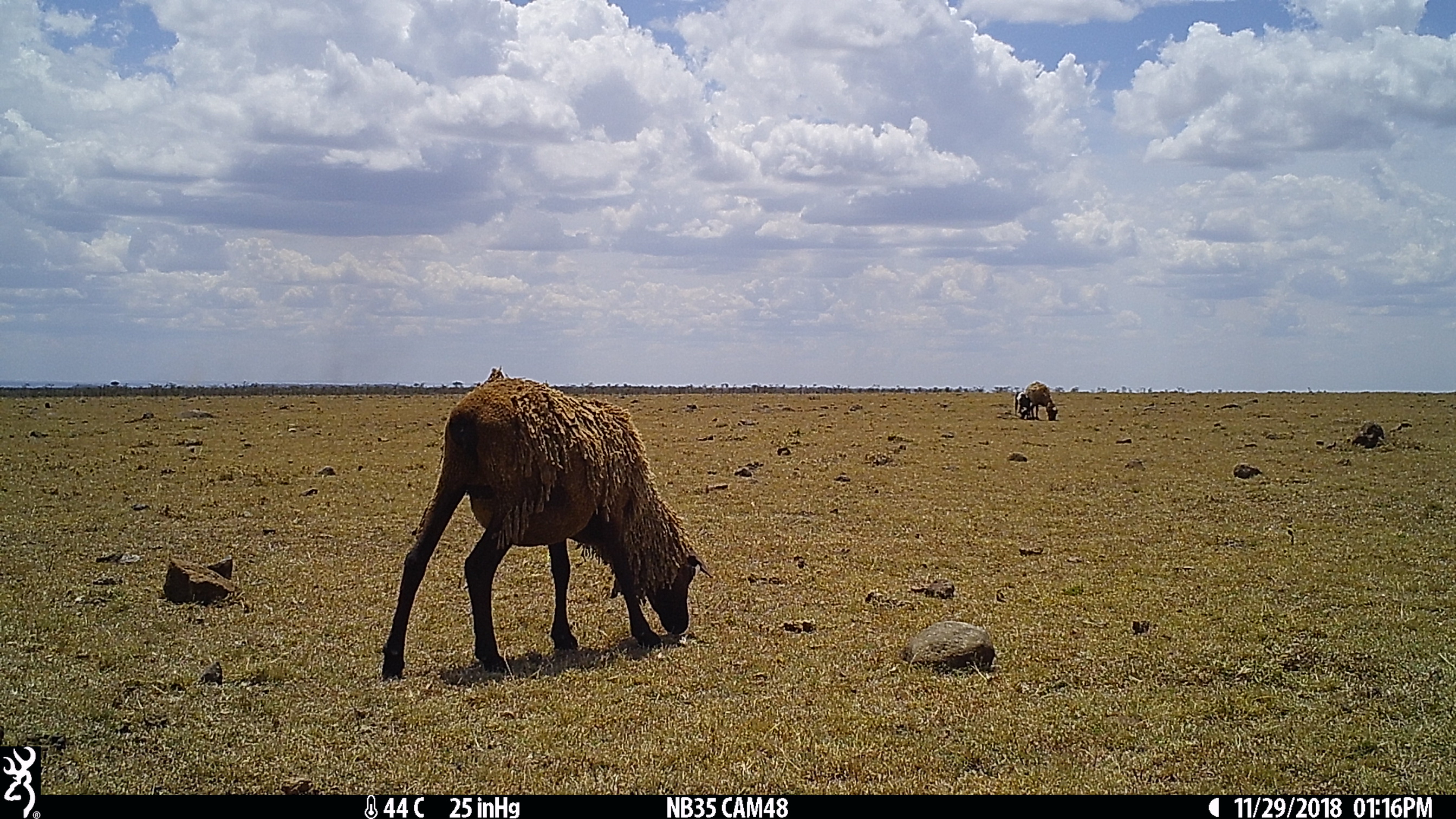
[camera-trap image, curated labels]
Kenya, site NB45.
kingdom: Animalia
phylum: Chordata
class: Mammalia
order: Artiodactyla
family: Bovidae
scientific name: Bovidae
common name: sheep or goat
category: shoat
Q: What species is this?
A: Shoat (sheep or goat) (Bovidae).